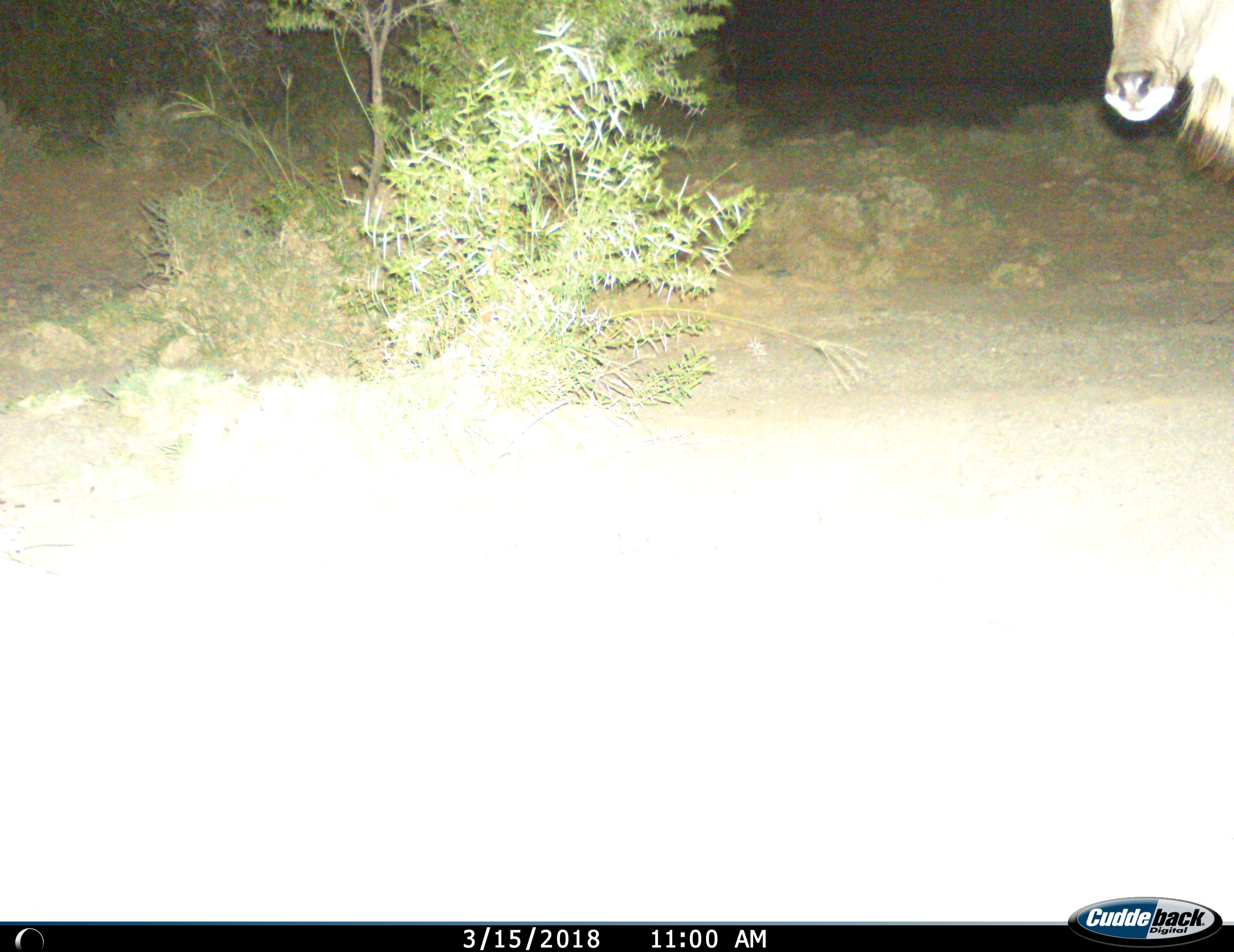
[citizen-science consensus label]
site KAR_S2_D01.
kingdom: Animalia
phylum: Chordata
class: Mammalia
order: Artiodactyla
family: Bovidae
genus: Tragelaphus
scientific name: Tragelaphus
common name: kudu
Kudu (Tragelaphus), count 1. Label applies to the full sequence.